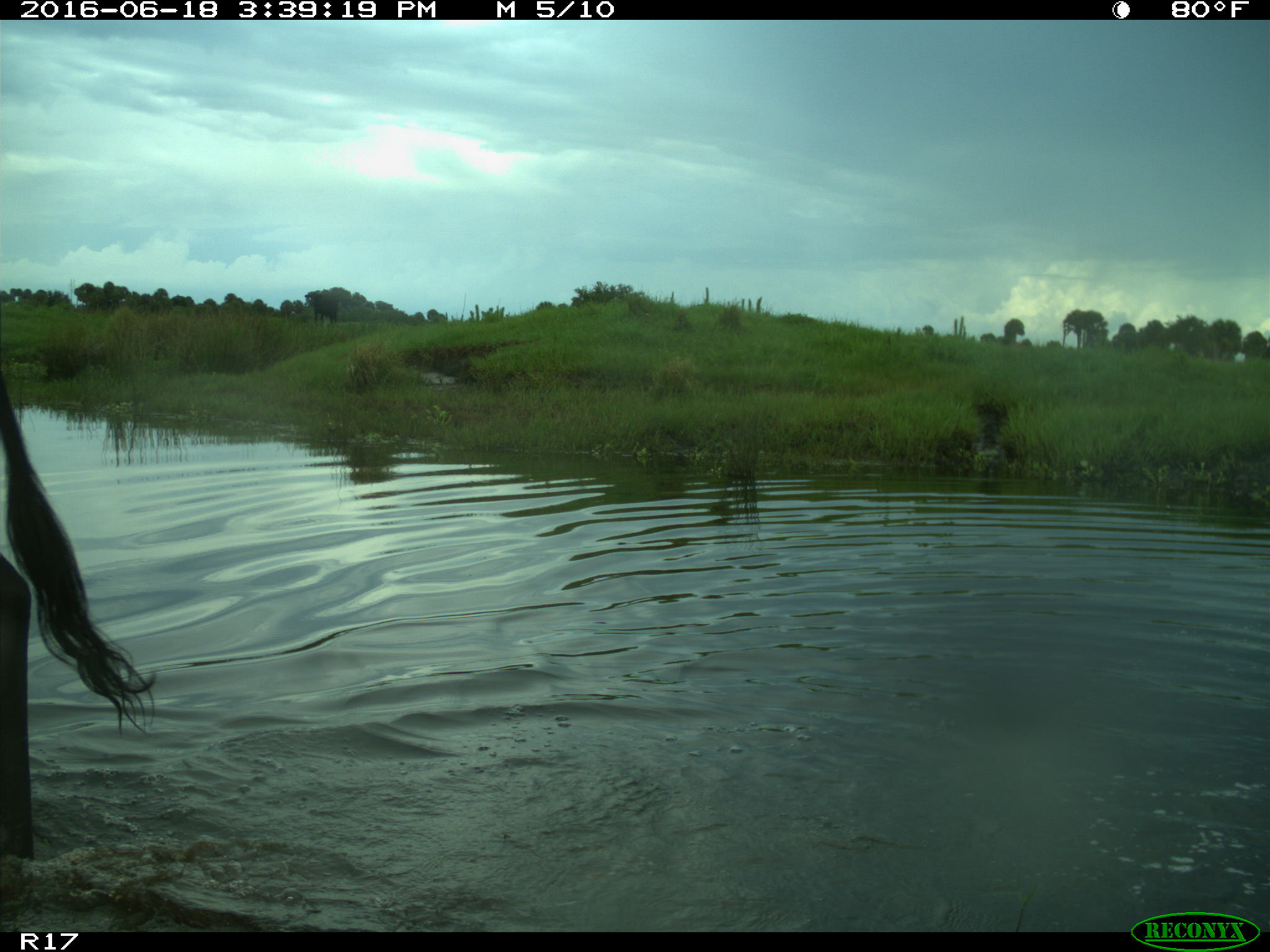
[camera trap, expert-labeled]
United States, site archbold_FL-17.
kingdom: Animalia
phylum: Chordata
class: Mammalia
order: Artiodactyla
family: Bovidae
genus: Bos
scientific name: Bos taurus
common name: domestic cow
Bos taurus (domestic cow).